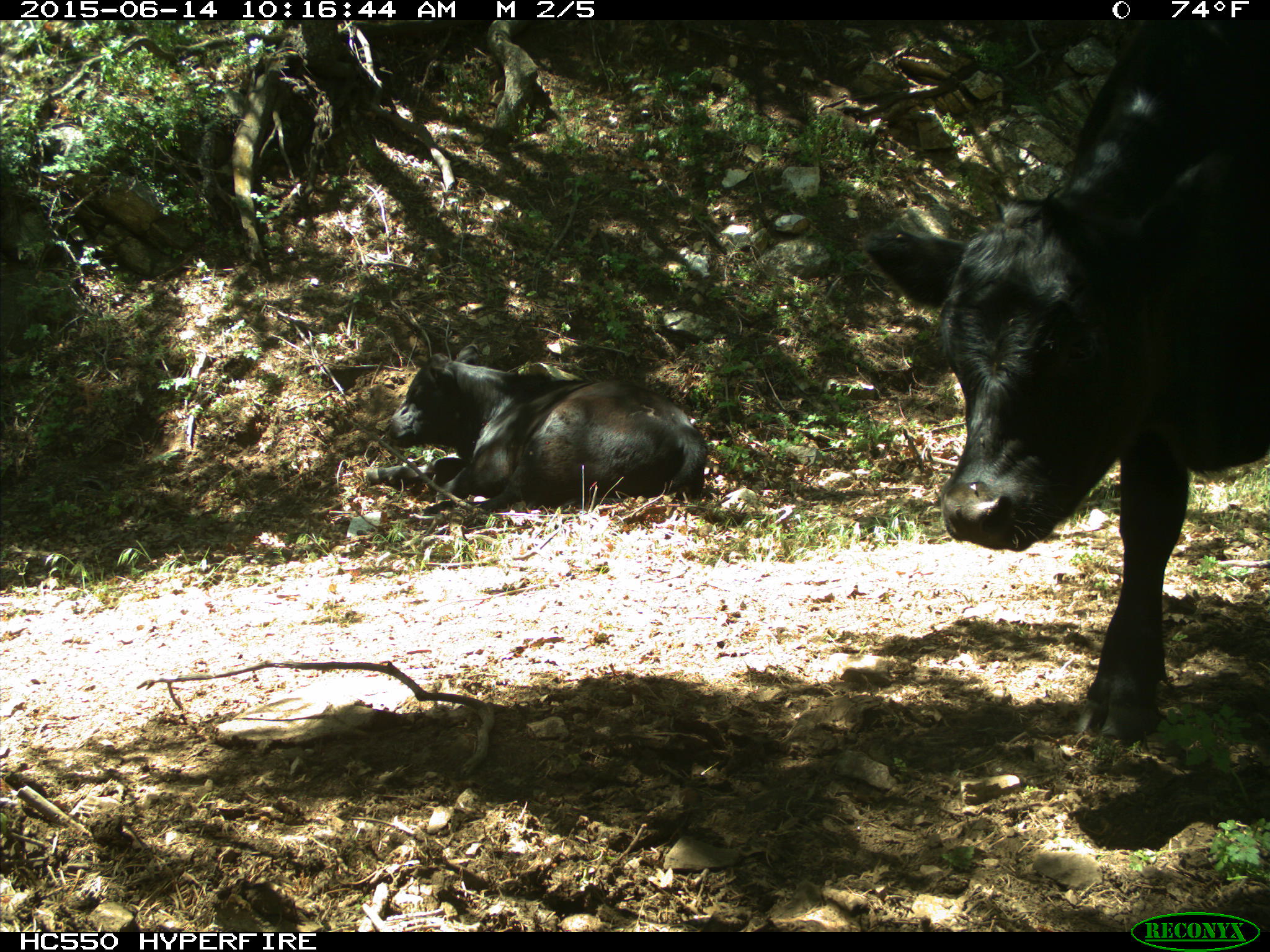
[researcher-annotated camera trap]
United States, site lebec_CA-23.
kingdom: Animalia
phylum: Chordata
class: Mammalia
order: Artiodactyla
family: Bovidae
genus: Bos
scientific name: Bos taurus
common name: domestic cow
Bos taurus (domestic cow).